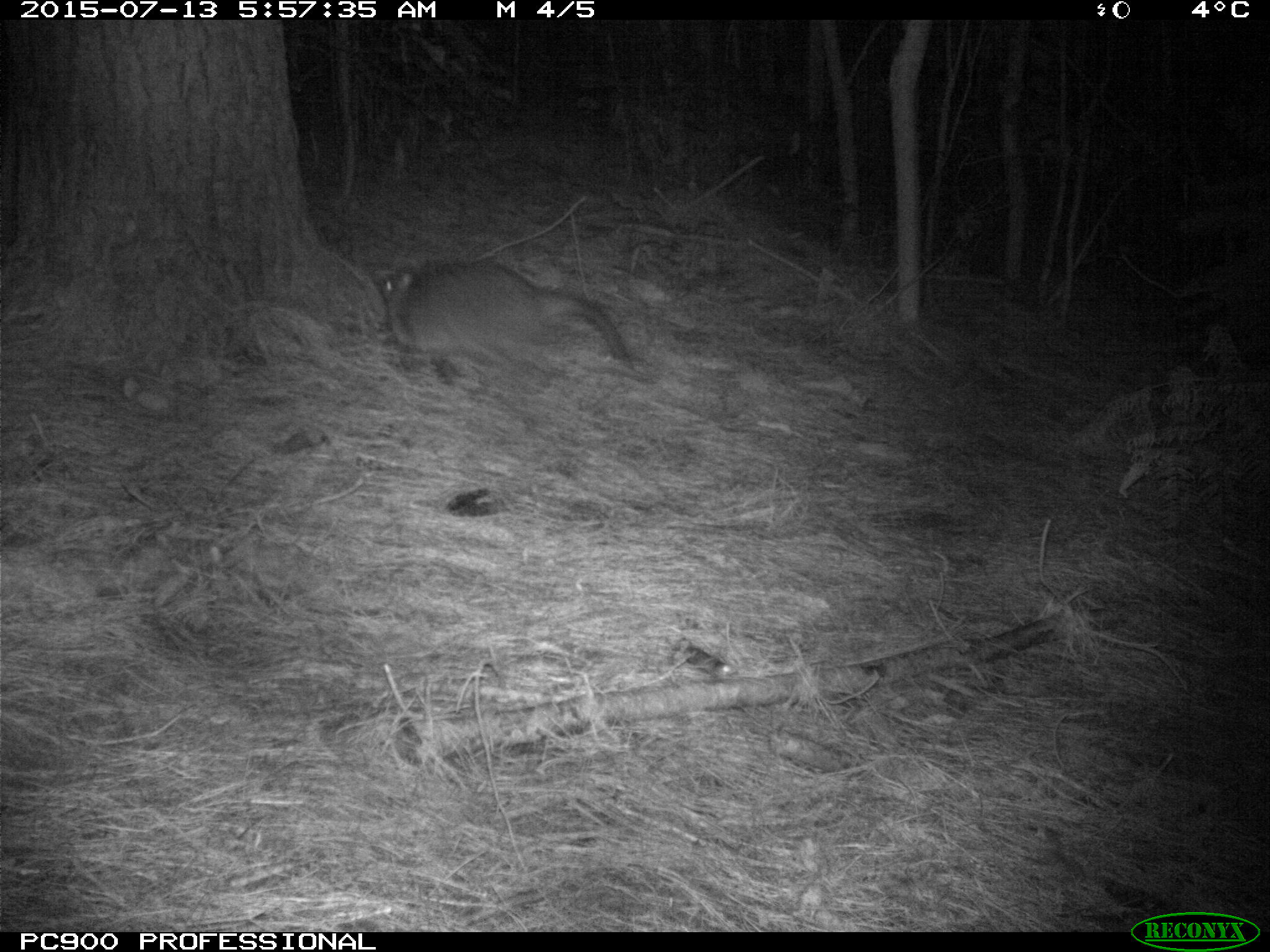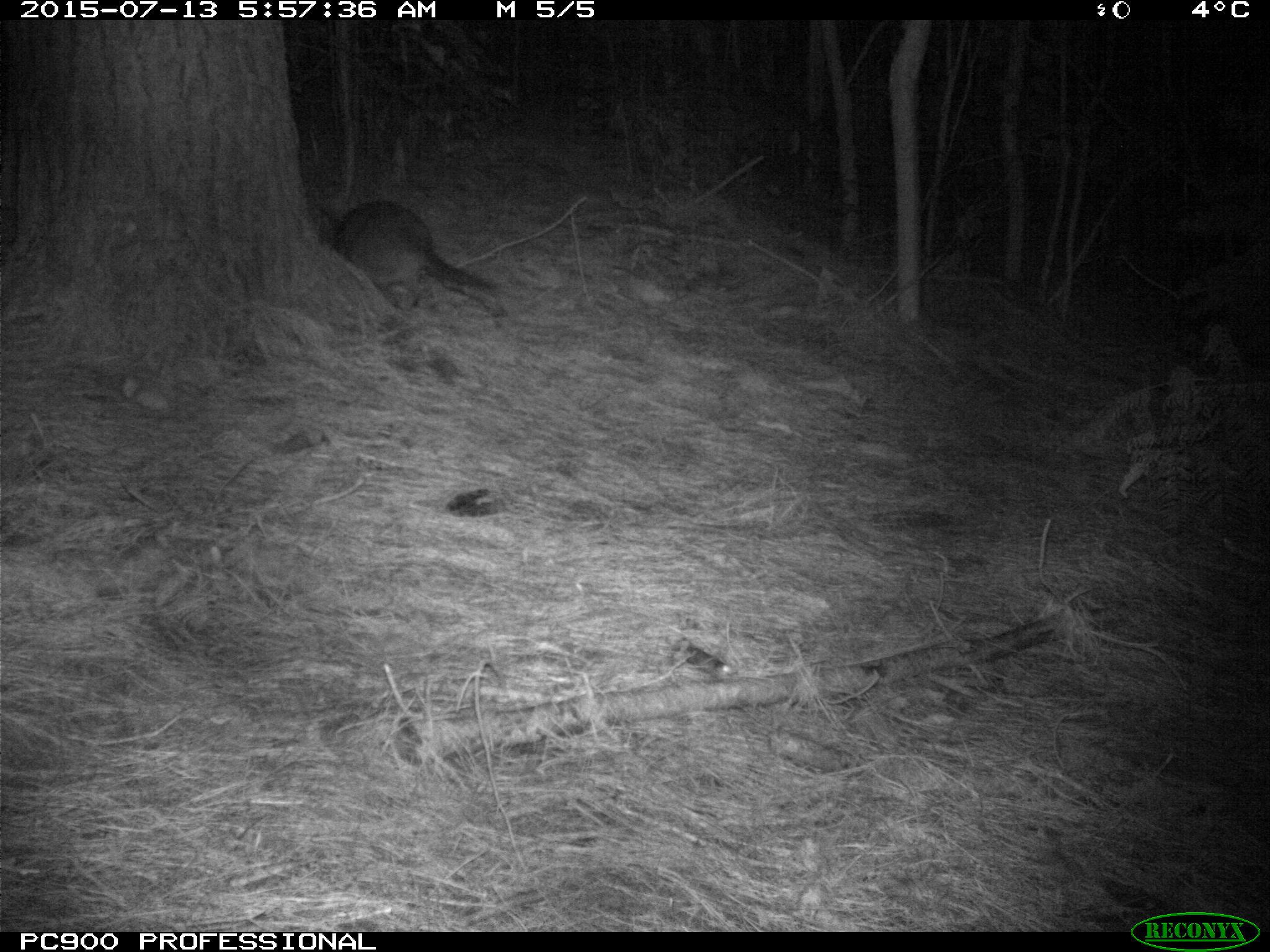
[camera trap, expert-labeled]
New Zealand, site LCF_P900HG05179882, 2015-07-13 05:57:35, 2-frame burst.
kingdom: Animalia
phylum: Chordata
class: Mammalia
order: Diprotodontia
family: Macropodidae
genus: Notamacropus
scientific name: Notamacropus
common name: wallaby